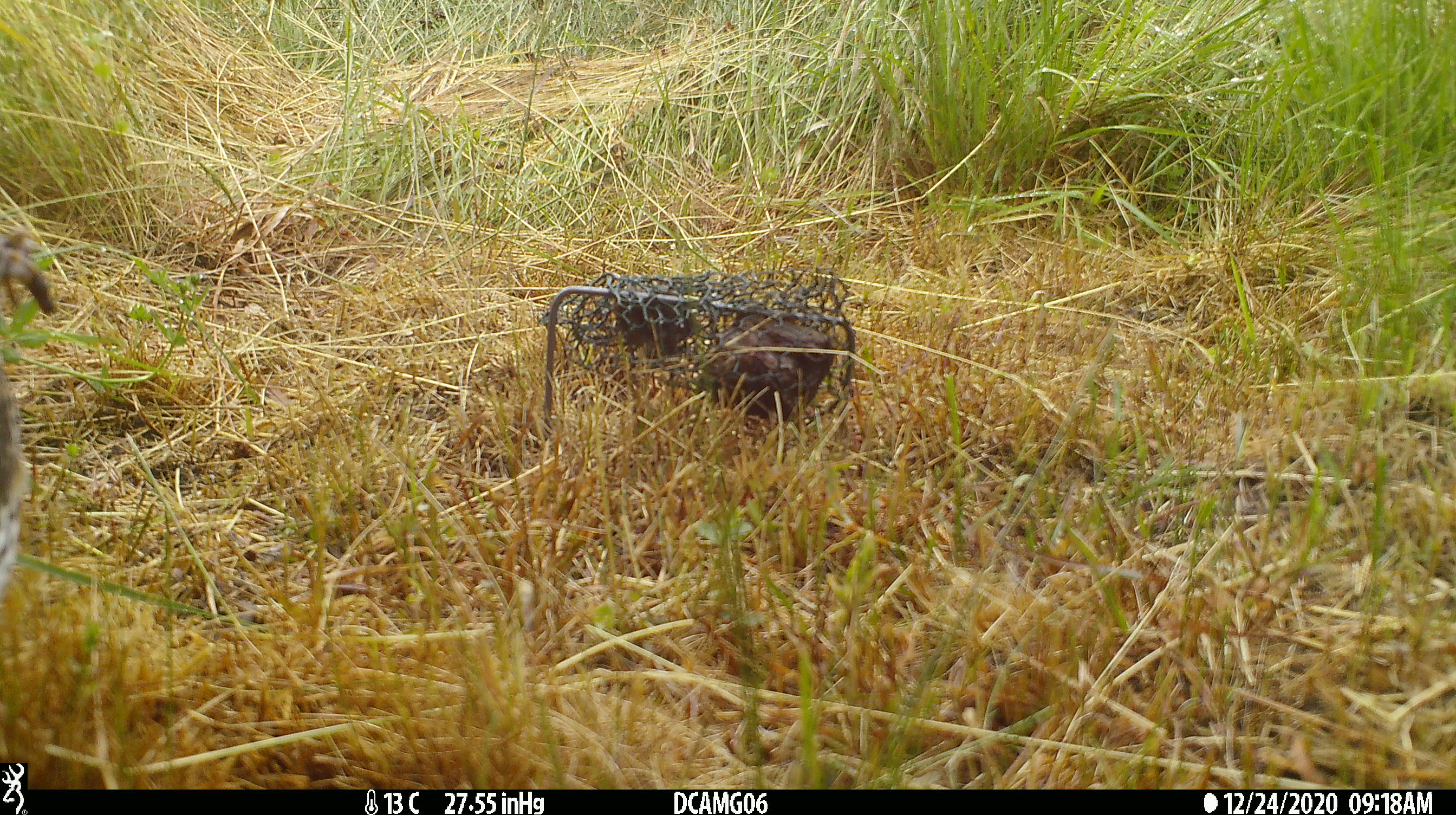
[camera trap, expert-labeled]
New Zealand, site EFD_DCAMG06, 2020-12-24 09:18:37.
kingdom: Animalia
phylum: Chordata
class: Aves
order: Passeriformes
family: Turdidae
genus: Turdus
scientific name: Turdus philomelos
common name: song thrush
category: thrush